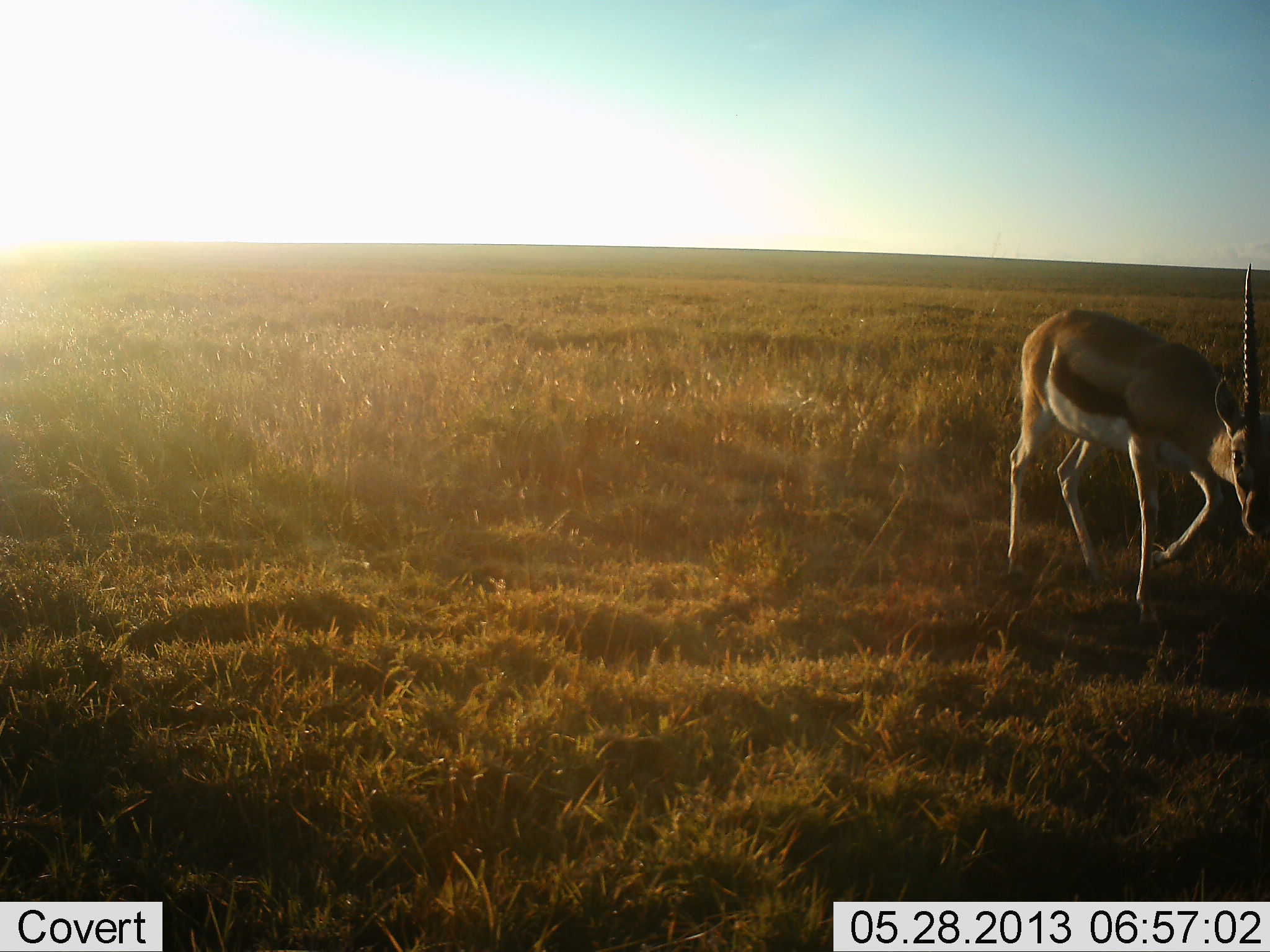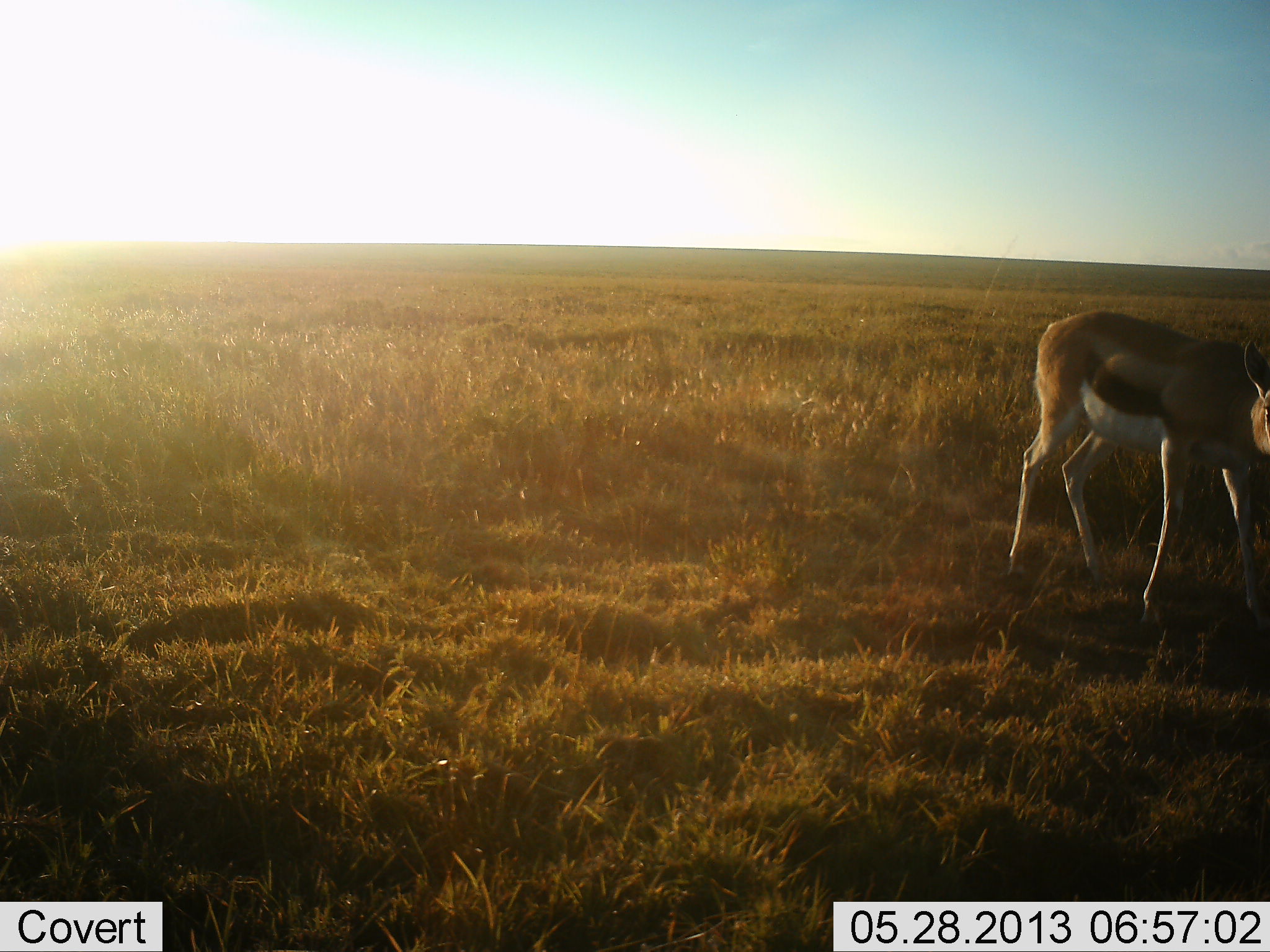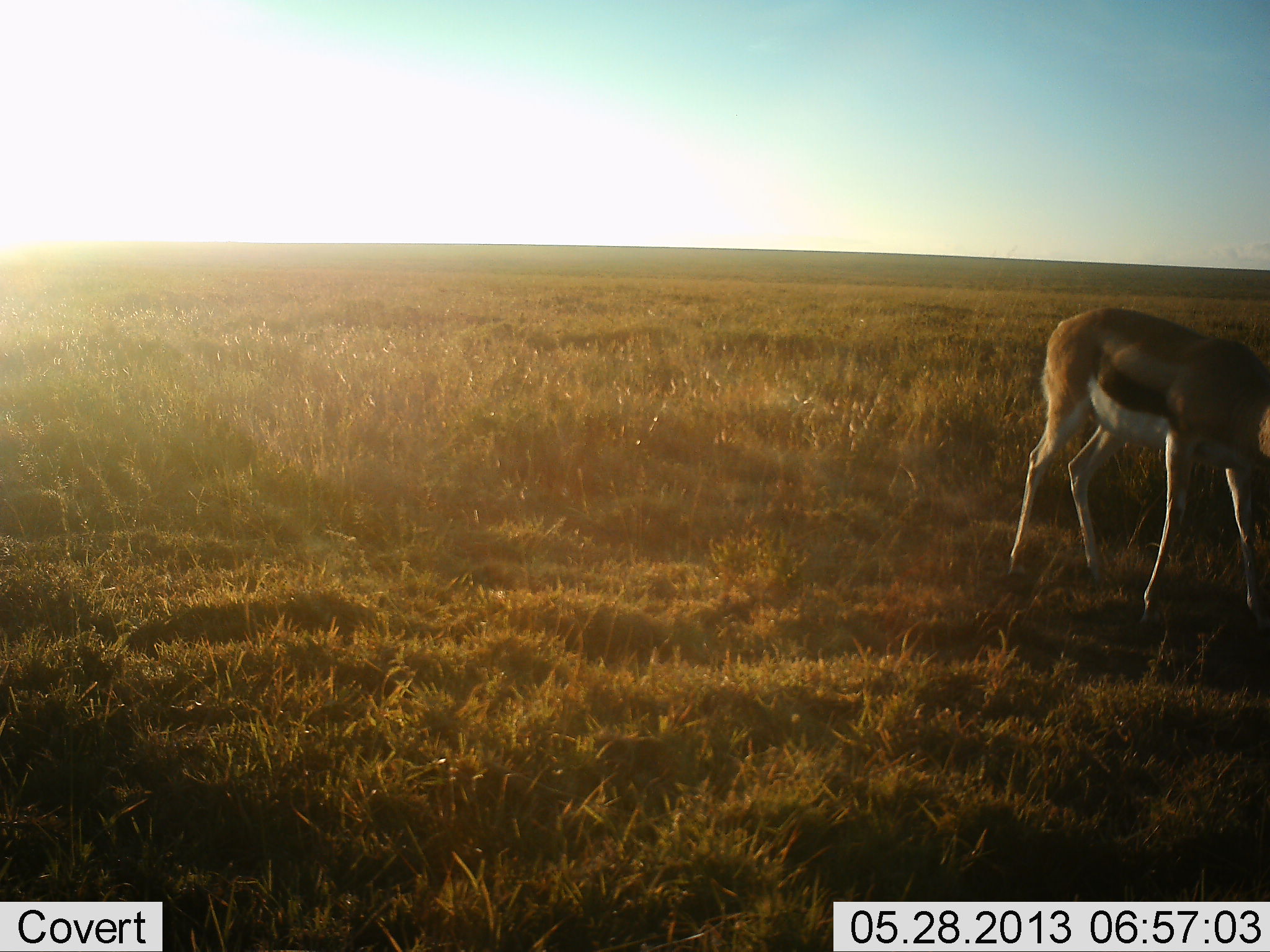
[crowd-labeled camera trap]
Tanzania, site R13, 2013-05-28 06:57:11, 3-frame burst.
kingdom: Animalia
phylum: Chordata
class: Mammalia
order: Artiodactyla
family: Bovidae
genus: Eudorcas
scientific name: Eudorcas thomsonii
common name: thomson's gazelle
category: gazellethomsons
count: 1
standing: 43%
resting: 0%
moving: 52%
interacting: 0%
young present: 0%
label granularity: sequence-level